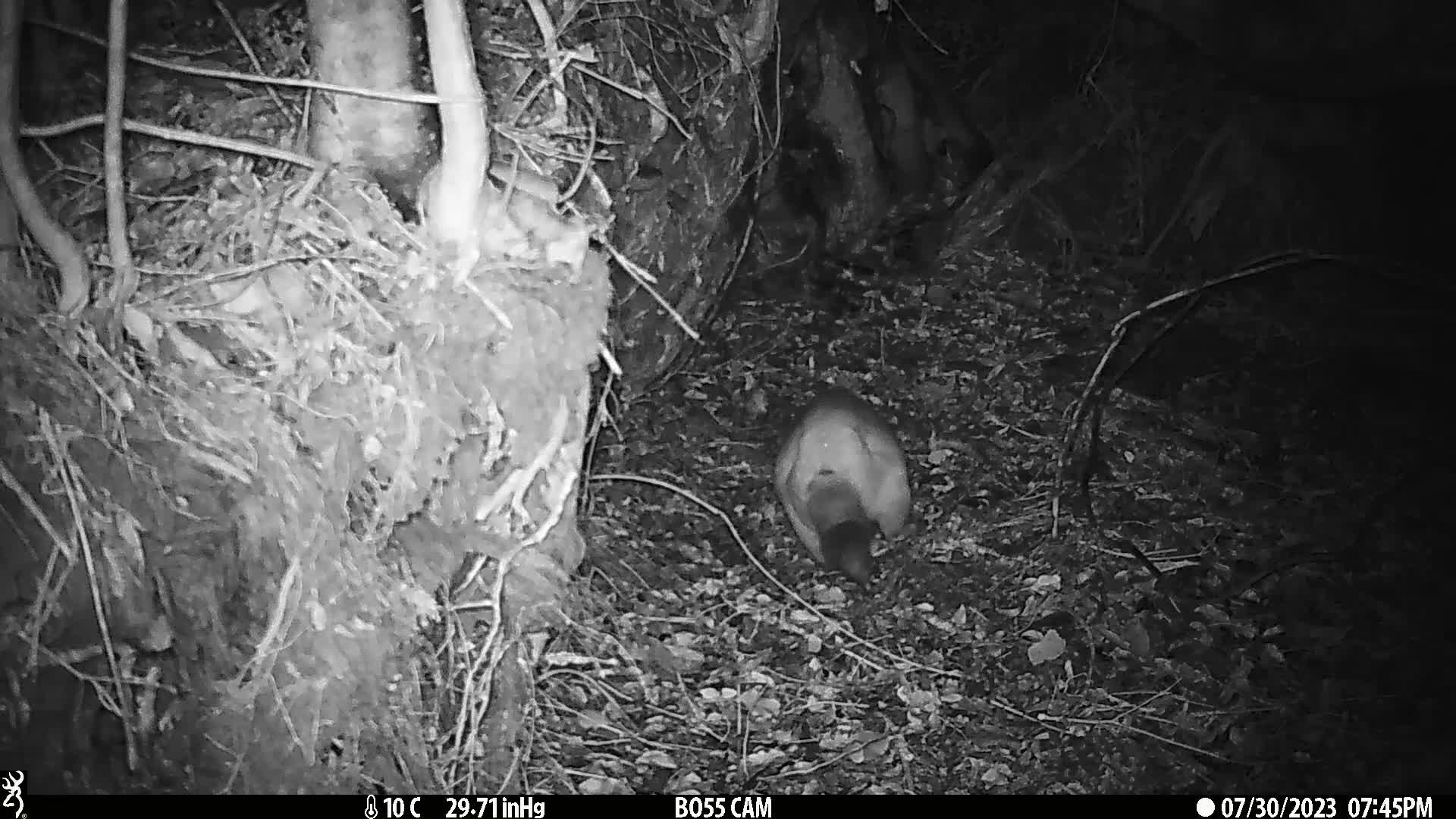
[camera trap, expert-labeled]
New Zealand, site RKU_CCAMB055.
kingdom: Animalia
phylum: Chordata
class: Mammalia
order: Diprotodontia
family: Phalangeridae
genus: Trichosurus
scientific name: Trichosurus vulpecula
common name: common brushtail possum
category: possum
Possum (common brushtail possum) (Trichosurus vulpecula).